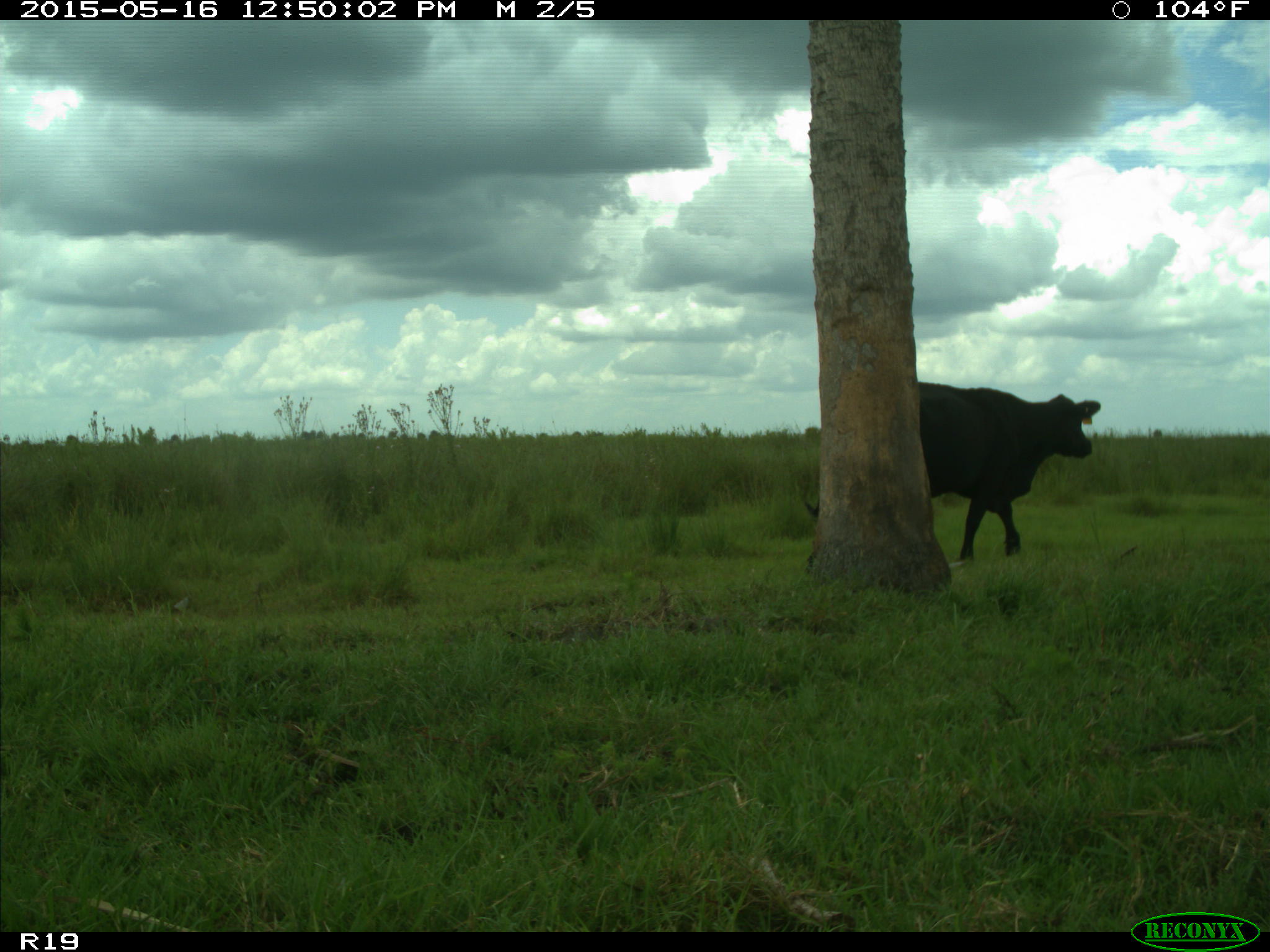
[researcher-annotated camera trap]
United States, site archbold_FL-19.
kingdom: Animalia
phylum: Chordata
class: Mammalia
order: Artiodactyla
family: Bovidae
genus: Bos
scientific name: Bos taurus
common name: domestic cow